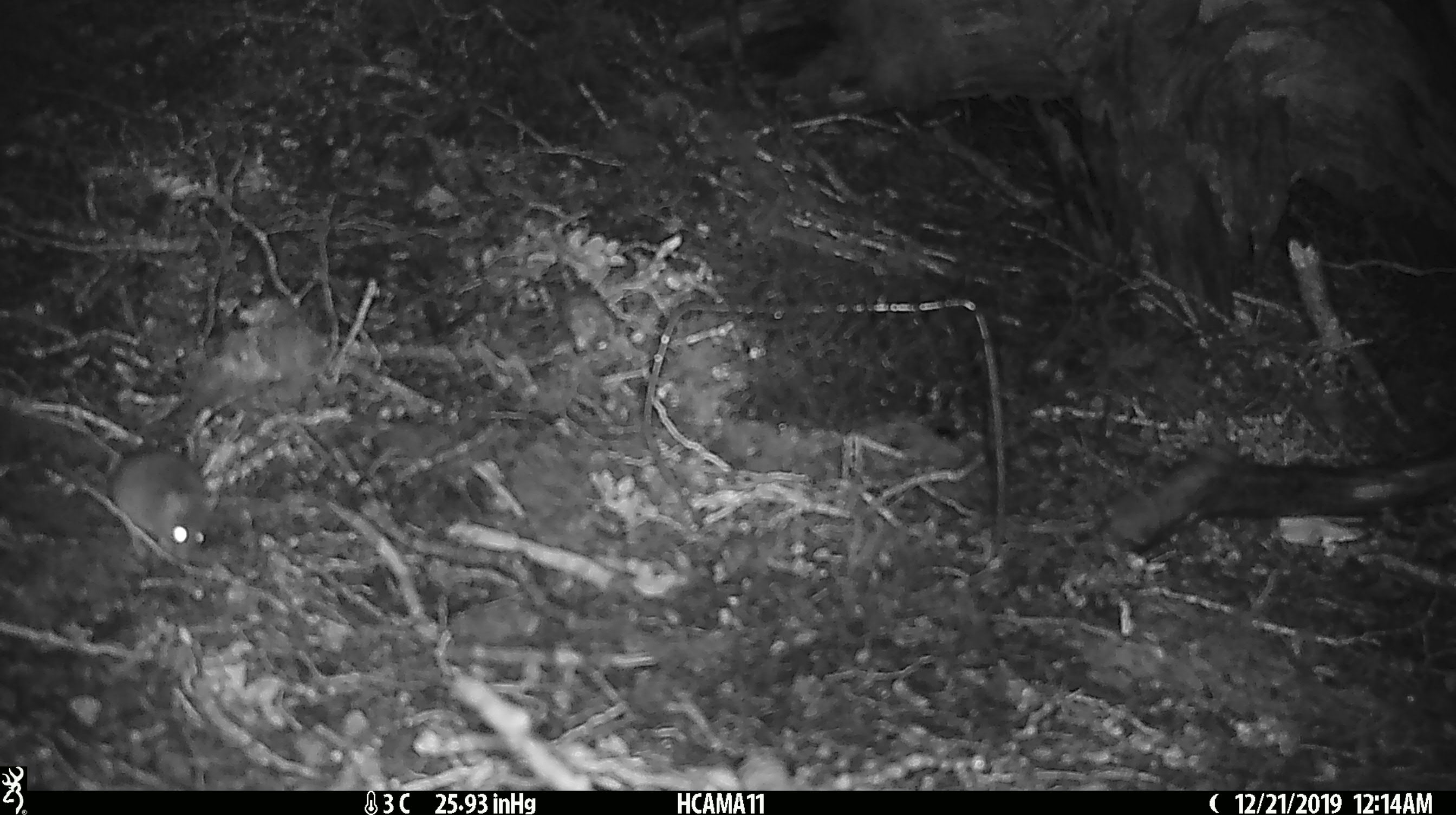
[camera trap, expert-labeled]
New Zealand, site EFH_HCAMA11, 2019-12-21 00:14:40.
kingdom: Animalia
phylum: Chordata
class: Mammalia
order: Rodentia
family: Muridae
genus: Mus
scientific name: Mus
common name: mouse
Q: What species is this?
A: Mouse (Mus).